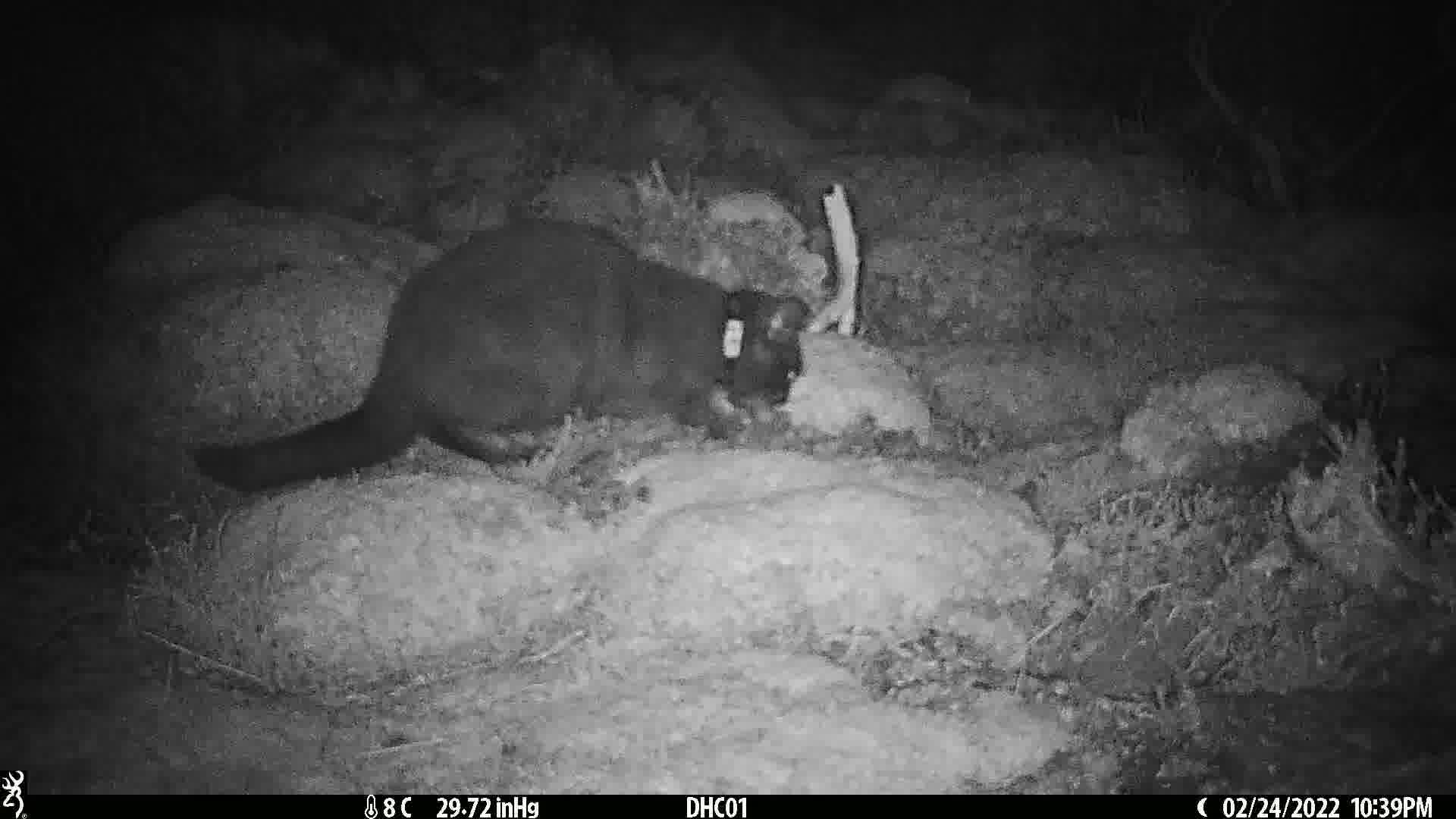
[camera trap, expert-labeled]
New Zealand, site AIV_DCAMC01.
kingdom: Animalia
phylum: Chordata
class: Mammalia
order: Carnivora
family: Felidae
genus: Felis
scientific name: Felis catus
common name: domestic cat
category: cat